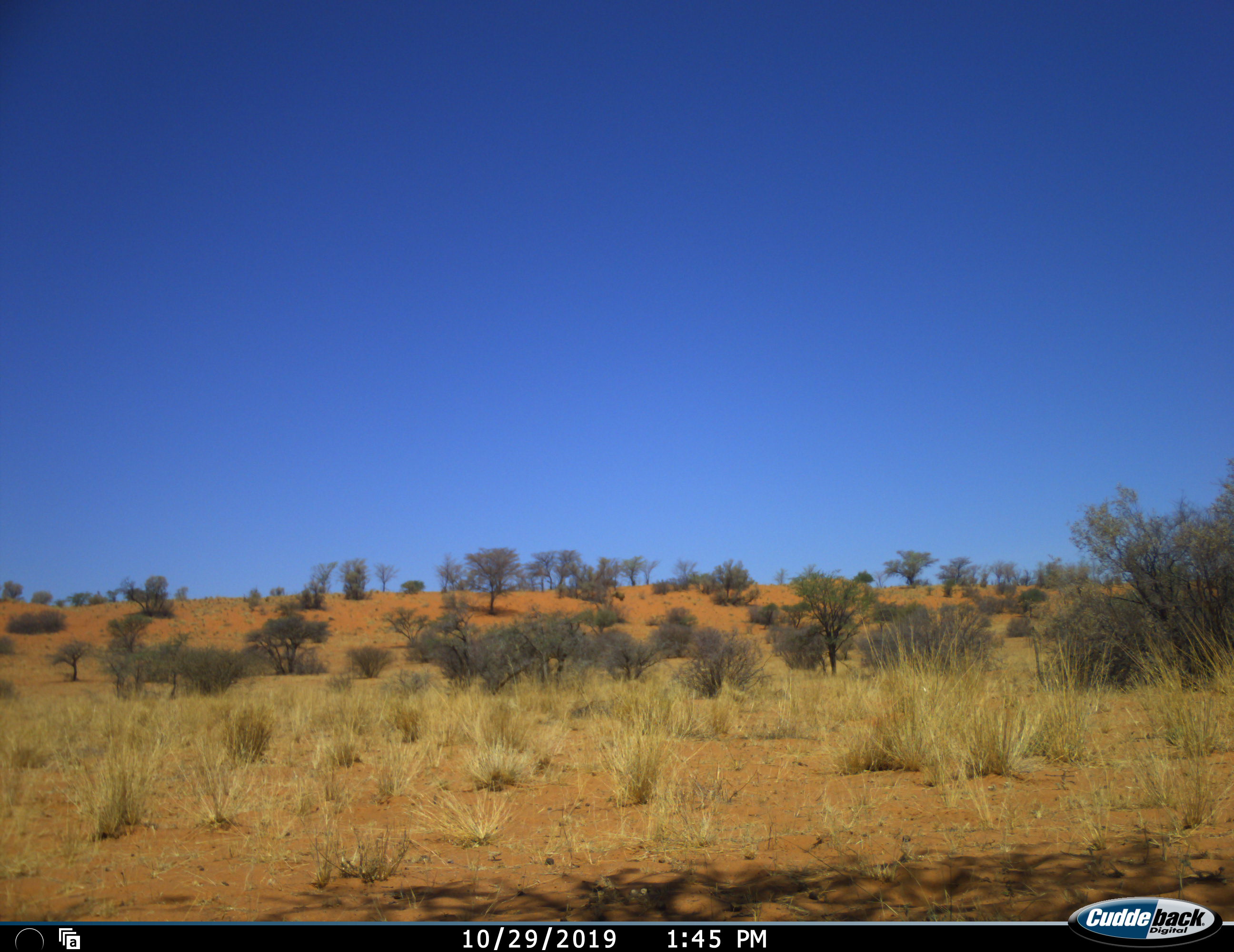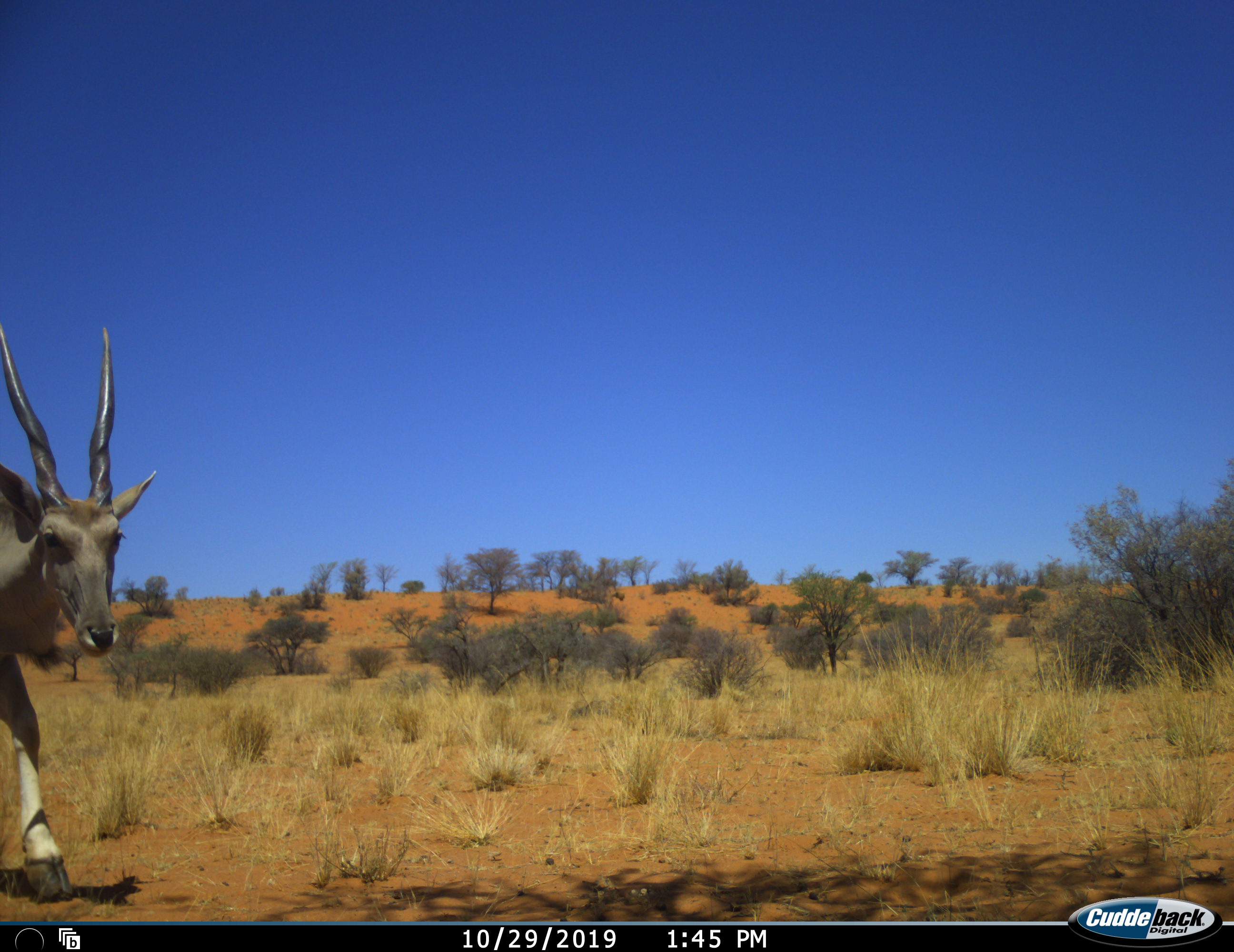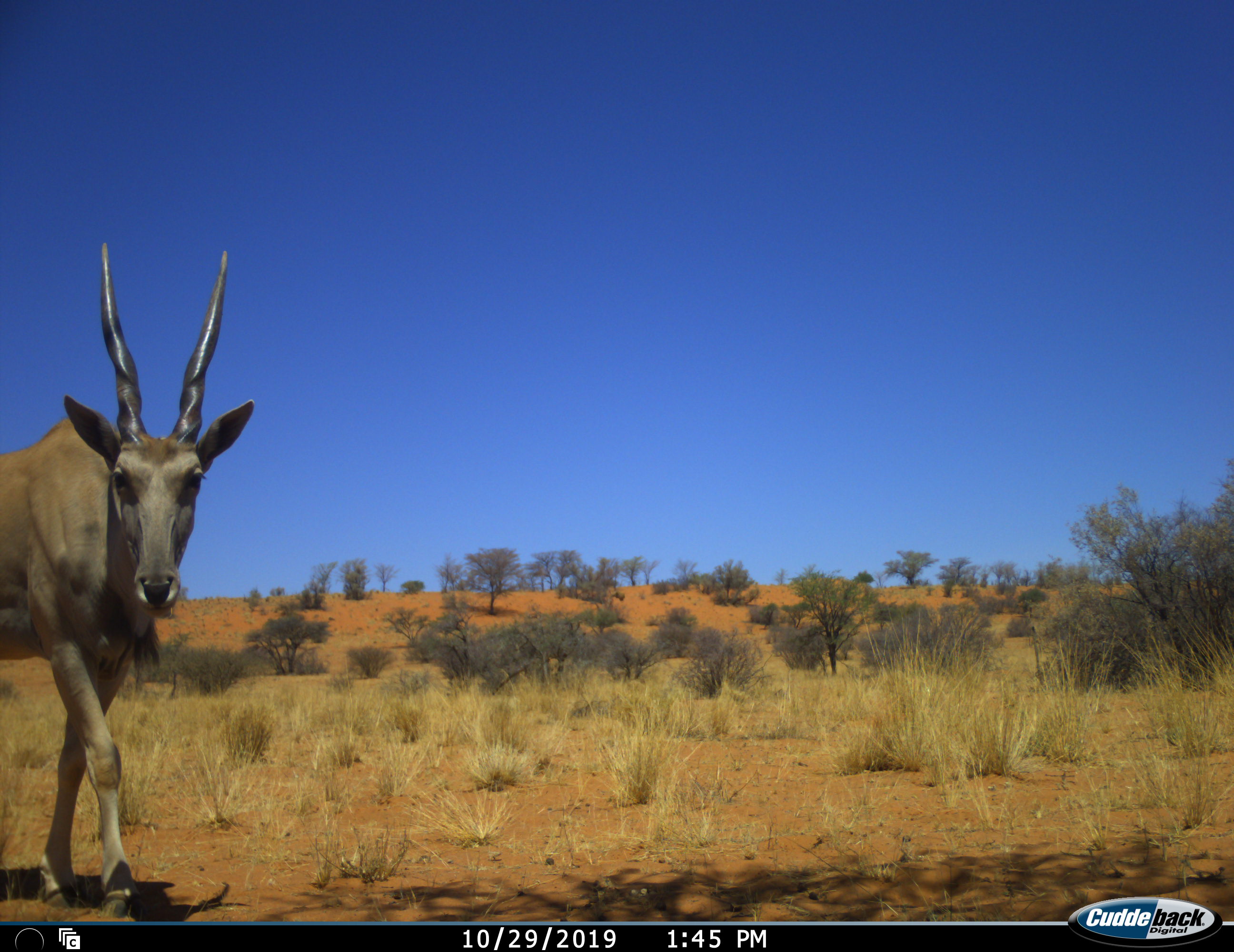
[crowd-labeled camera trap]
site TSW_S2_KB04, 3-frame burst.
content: unidentified animal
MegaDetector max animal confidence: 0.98